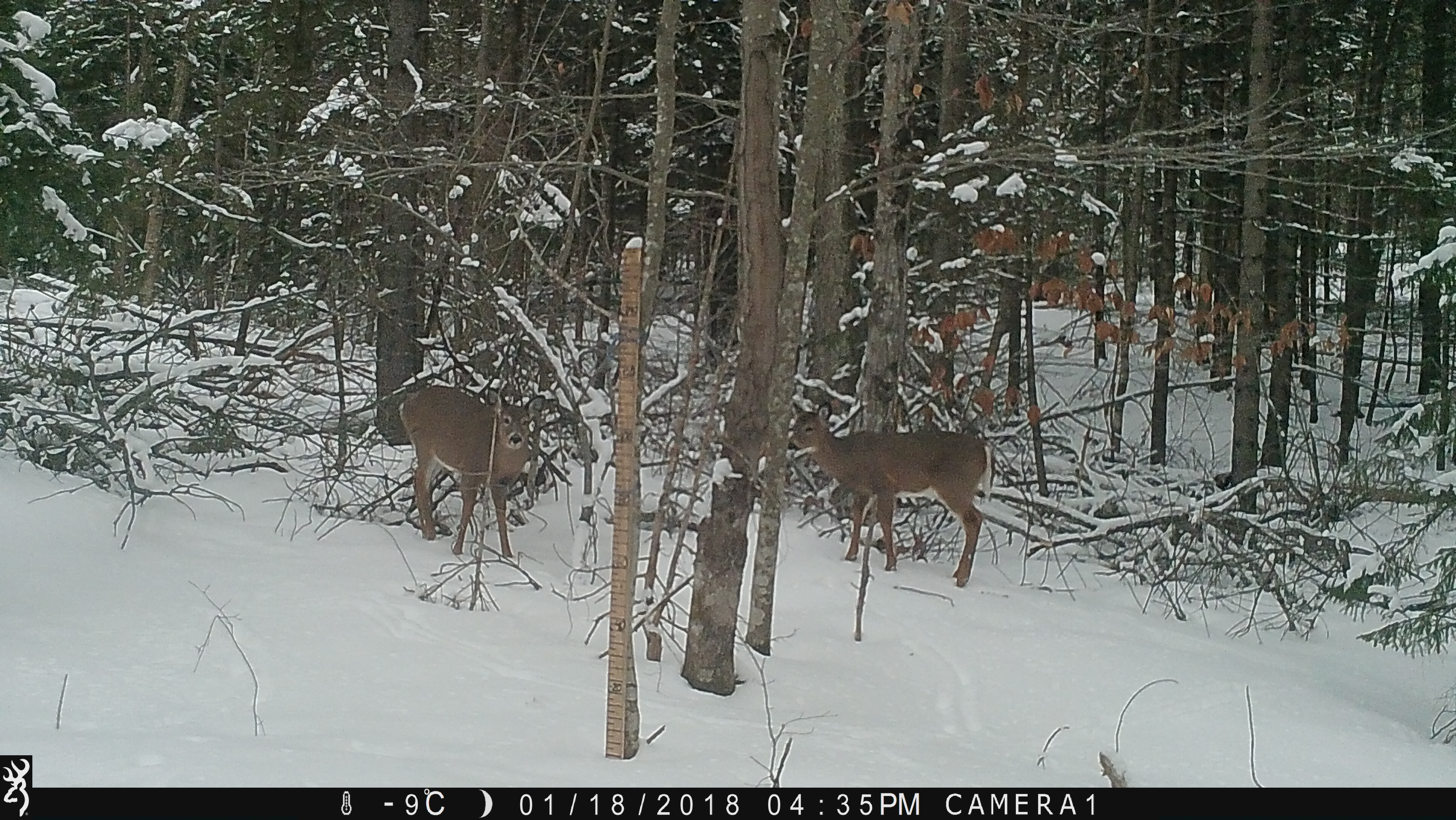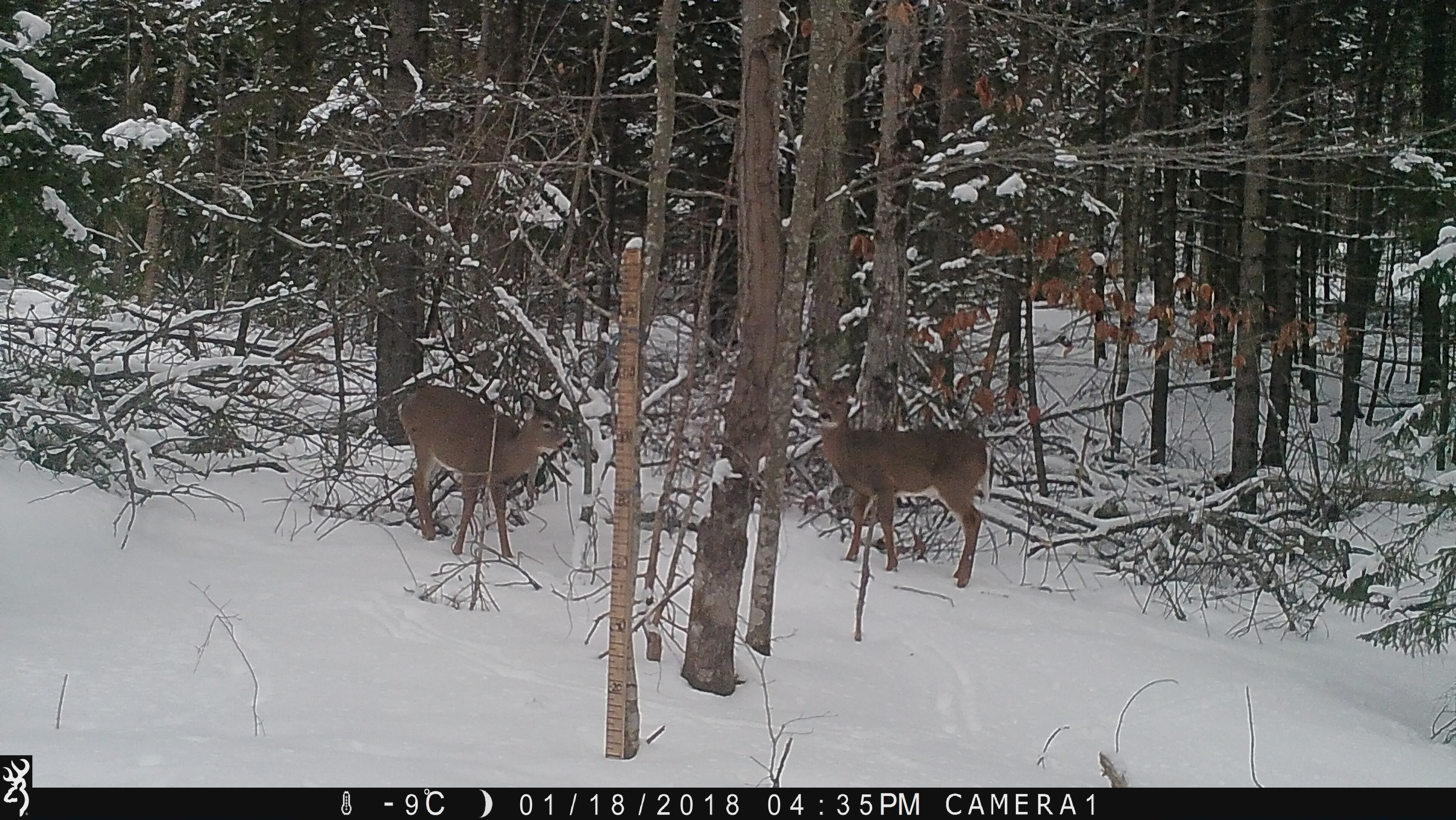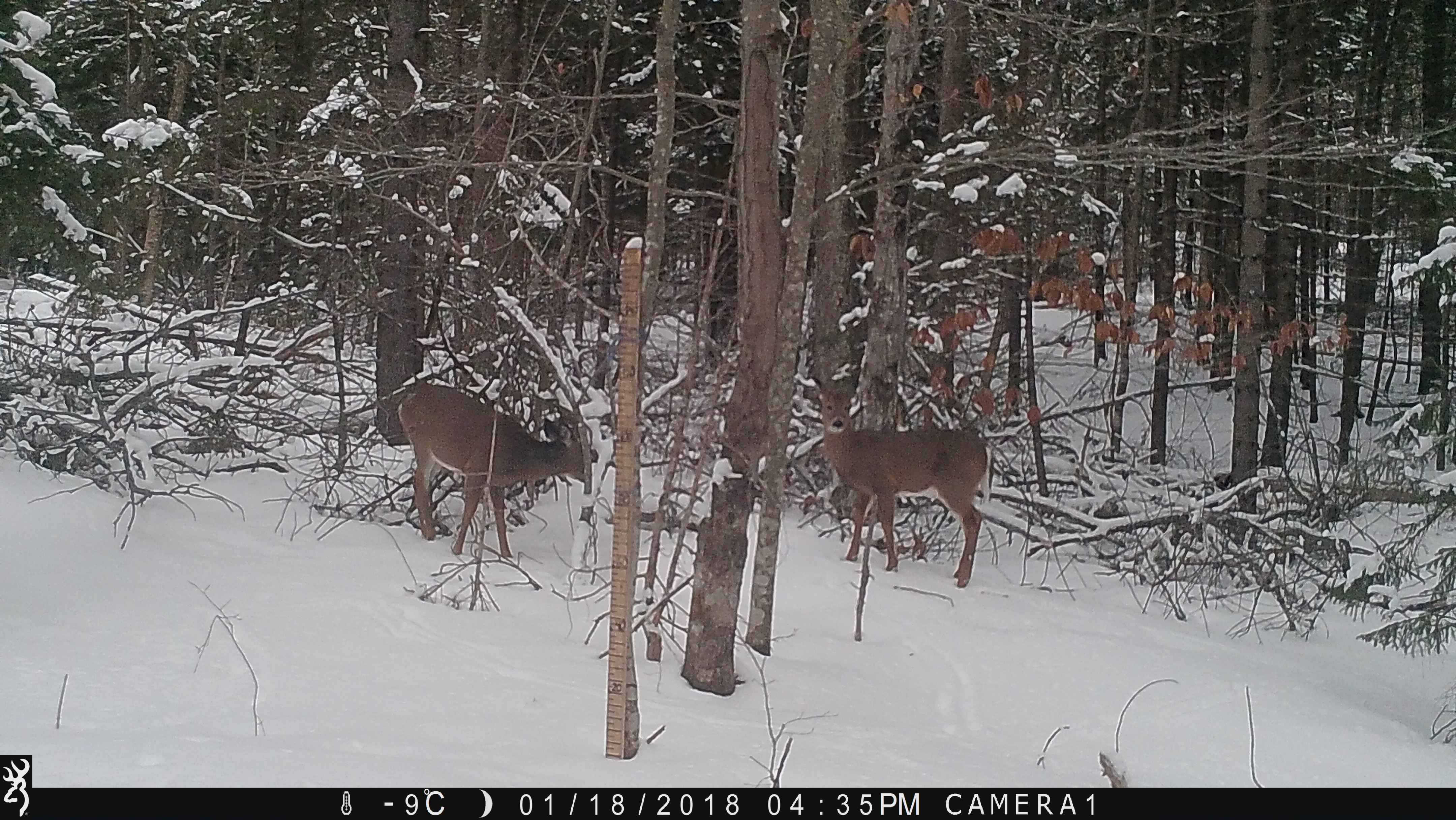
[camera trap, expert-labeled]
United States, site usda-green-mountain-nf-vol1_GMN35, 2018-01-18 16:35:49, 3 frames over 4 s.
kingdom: Animalia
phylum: Chordata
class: Mammalia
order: Artiodactyla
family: Cervidae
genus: Odocoileus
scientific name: Odocoileus virginianus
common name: white-tailed deer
White-tailed deer (Odocoileus virginianus).